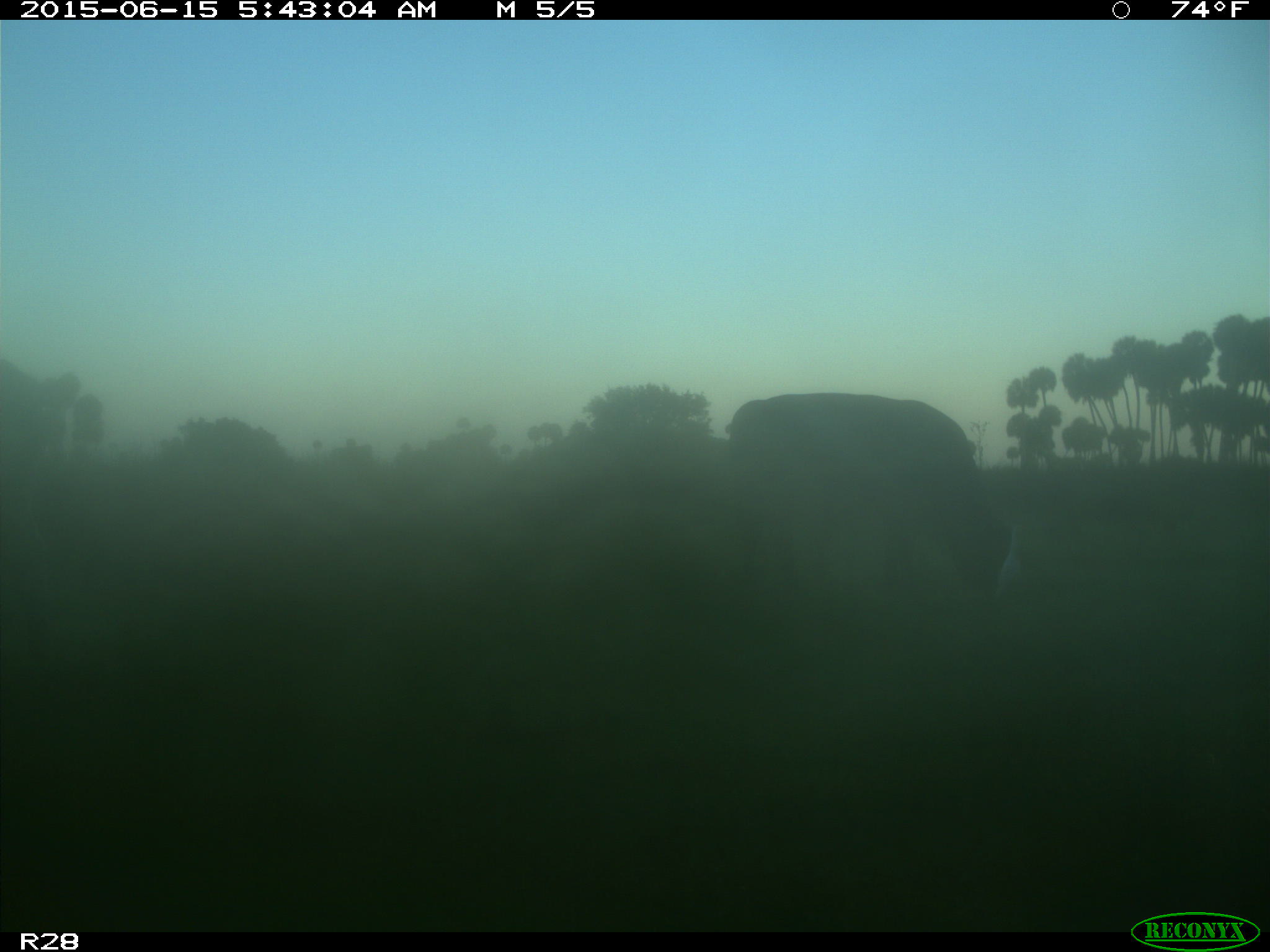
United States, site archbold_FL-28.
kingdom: Animalia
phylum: Chordata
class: Mammalia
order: Artiodactyla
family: Bovidae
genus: Bos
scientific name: Bos taurus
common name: domestic cow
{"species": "Bos taurus (domestic cow)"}